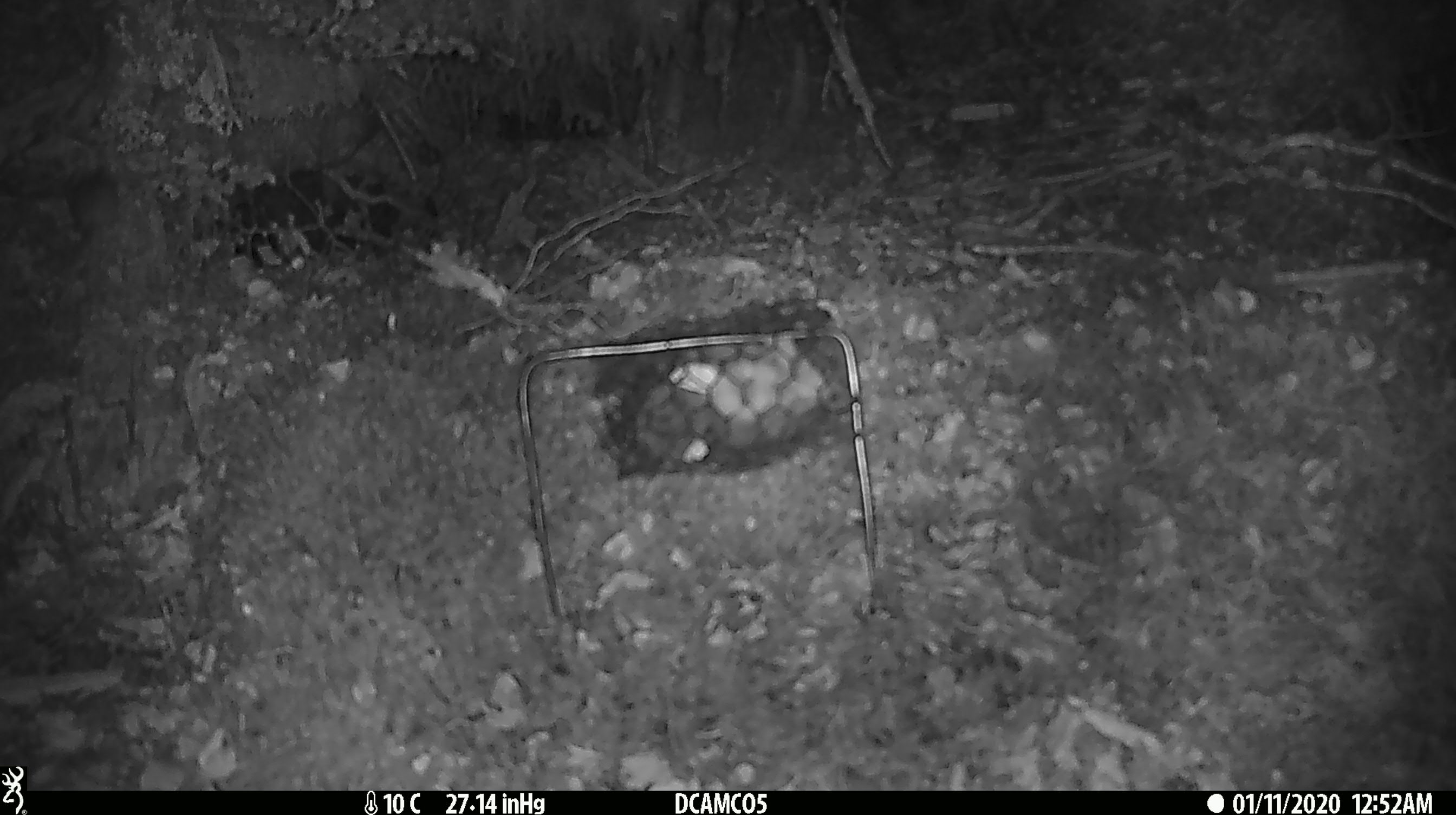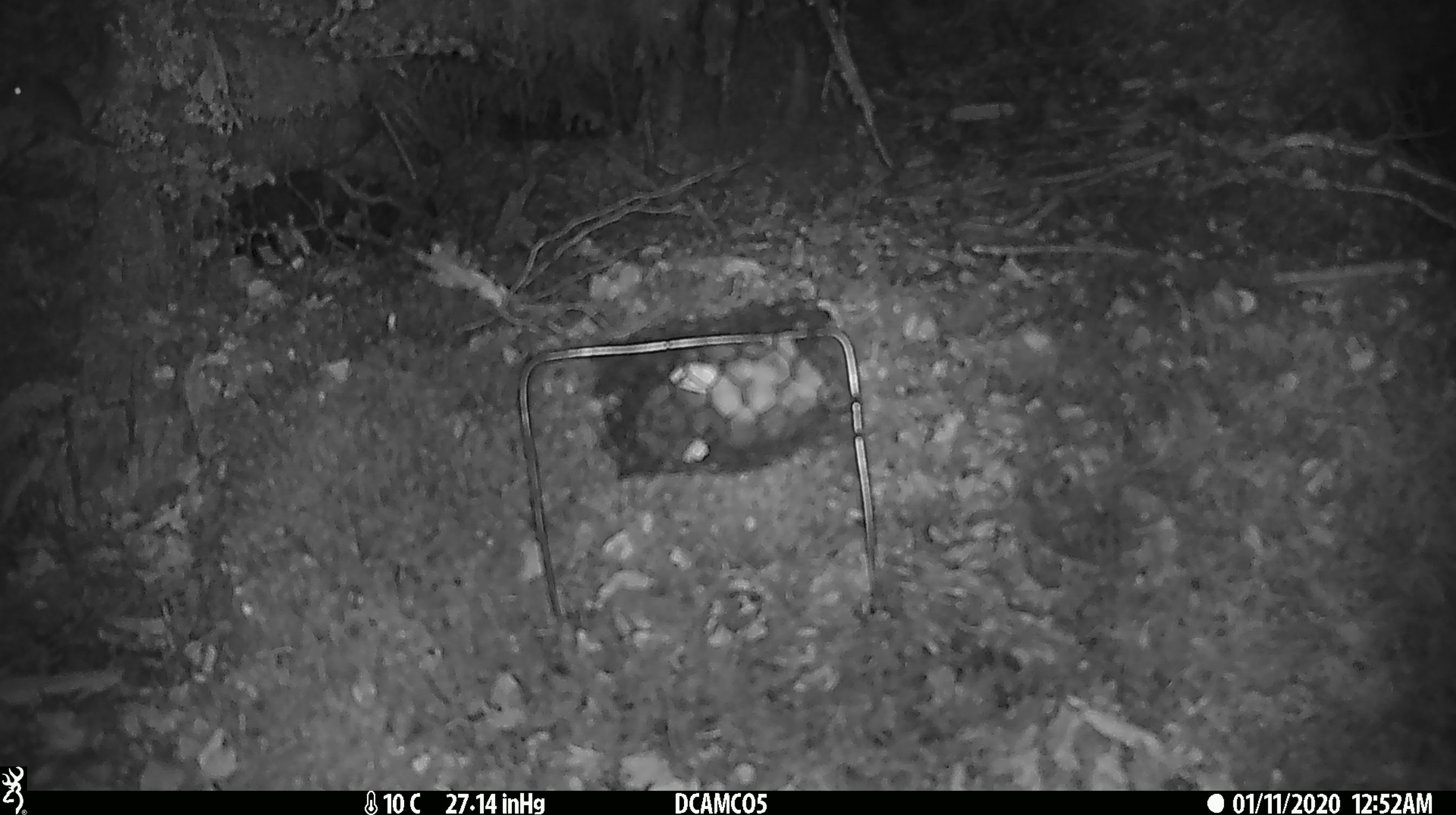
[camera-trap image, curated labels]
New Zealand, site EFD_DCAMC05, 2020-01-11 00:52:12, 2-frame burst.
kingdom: Animalia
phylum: Chordata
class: Mammalia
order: Rodentia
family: Muridae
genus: Mus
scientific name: Mus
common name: mouse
Mouse (Mus).